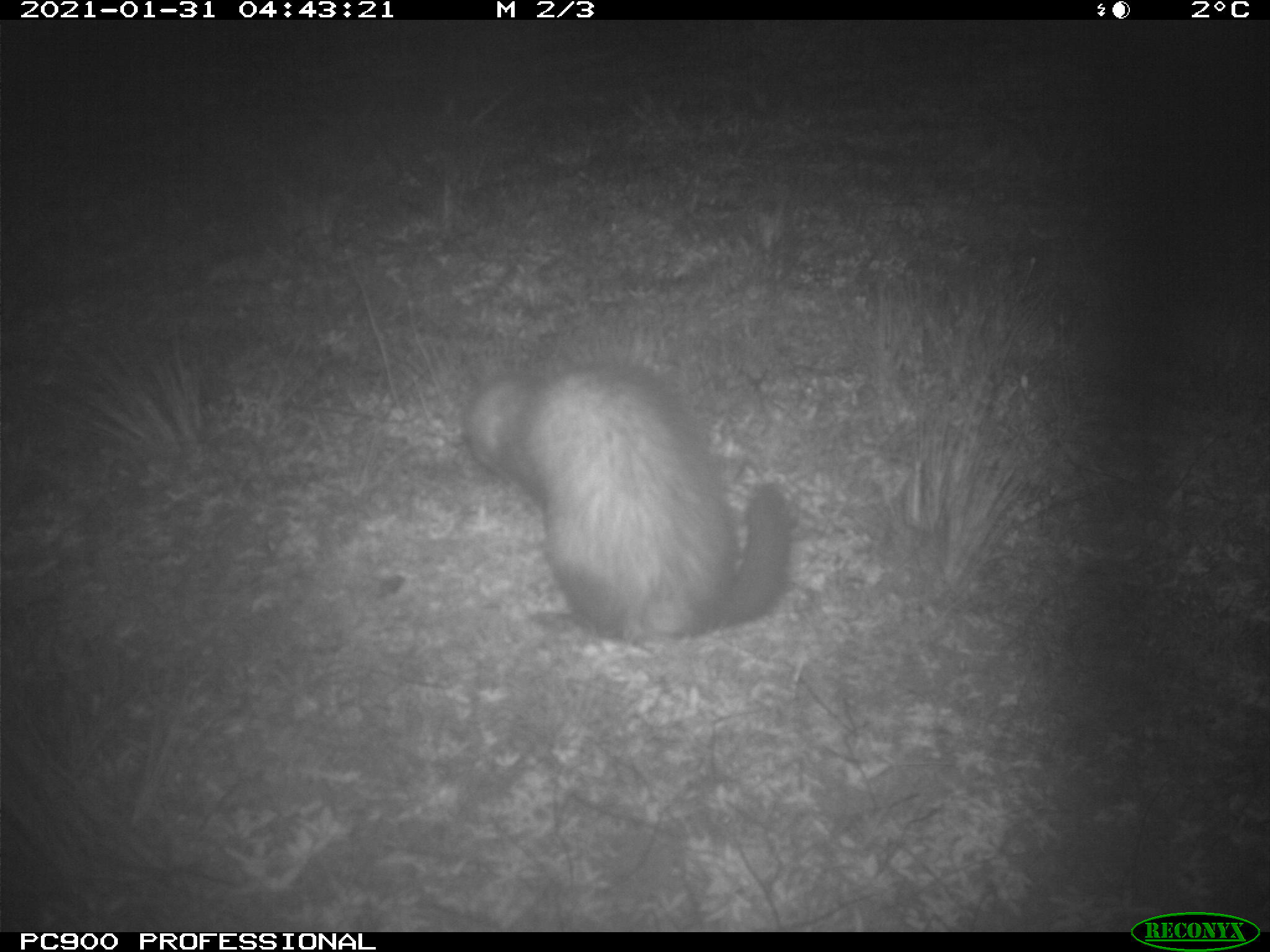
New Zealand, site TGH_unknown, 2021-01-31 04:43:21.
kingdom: Animalia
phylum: Chordata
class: Mammalia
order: Carnivora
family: Mustelidae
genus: Mustela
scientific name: Mustela furo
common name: ferret